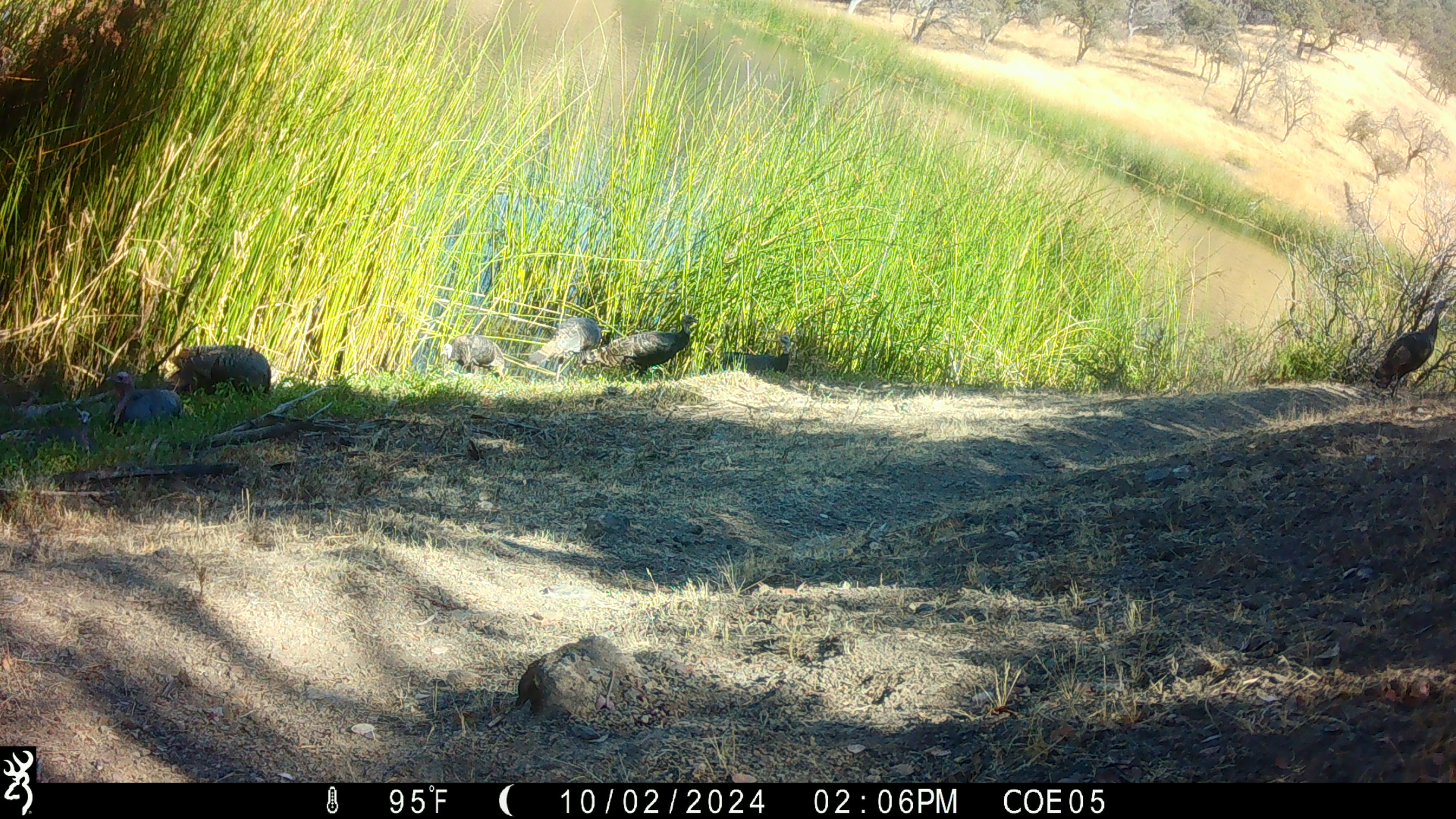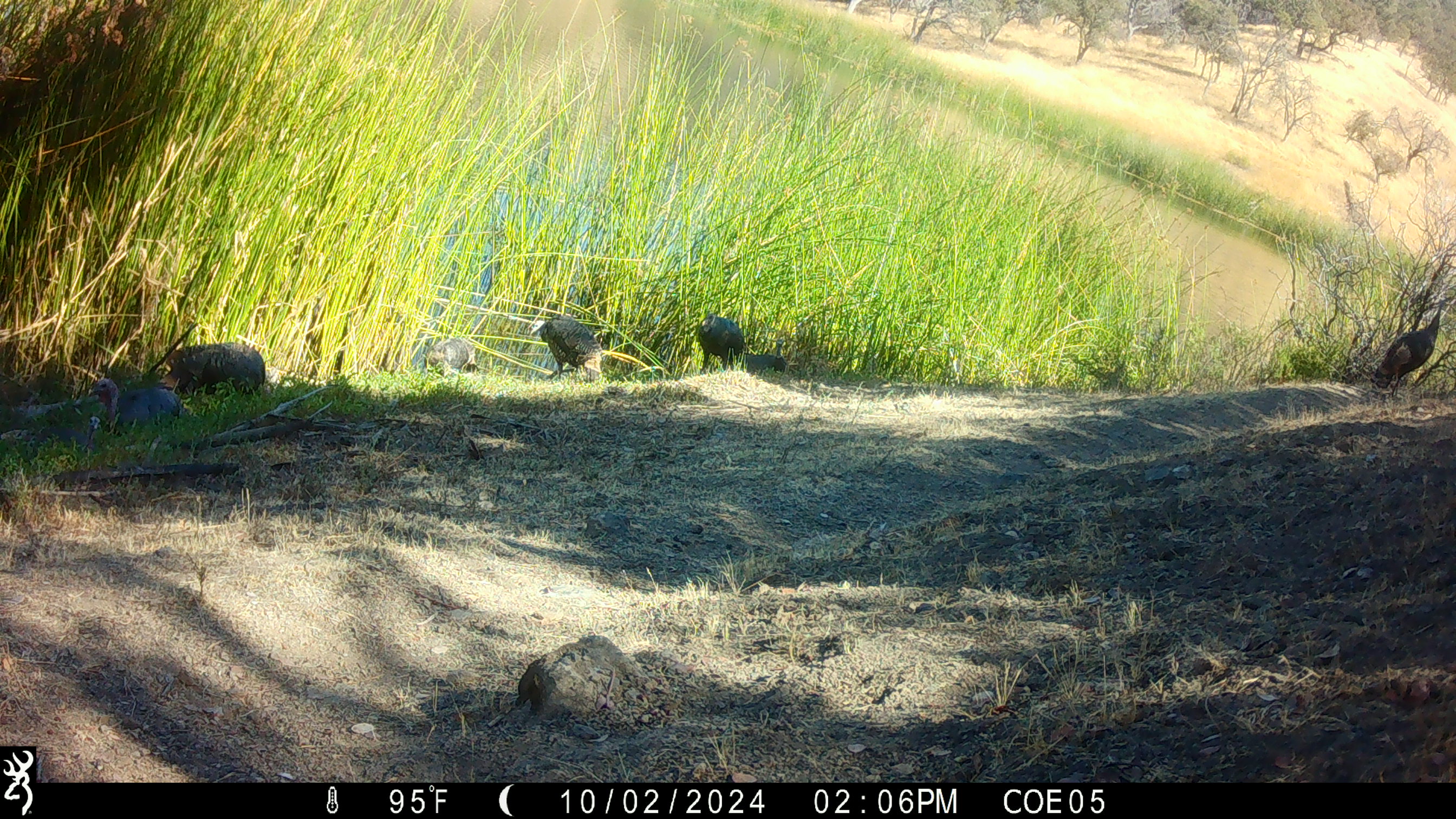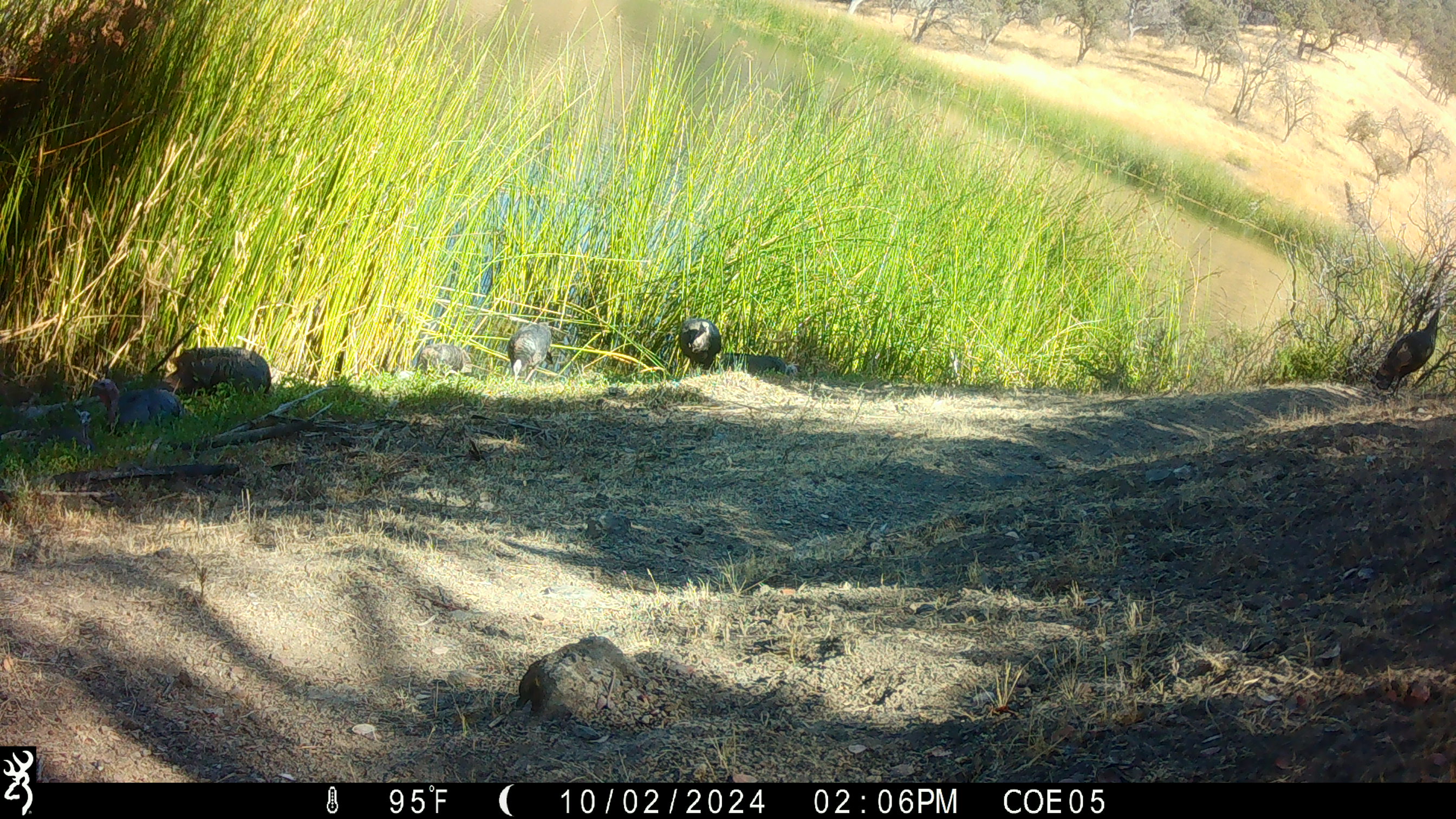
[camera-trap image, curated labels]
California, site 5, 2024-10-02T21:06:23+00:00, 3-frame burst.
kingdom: Animalia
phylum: Chordata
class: Aves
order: Galliformes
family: Phasianidae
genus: Meleagris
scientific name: Meleagris gallopavo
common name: turkey